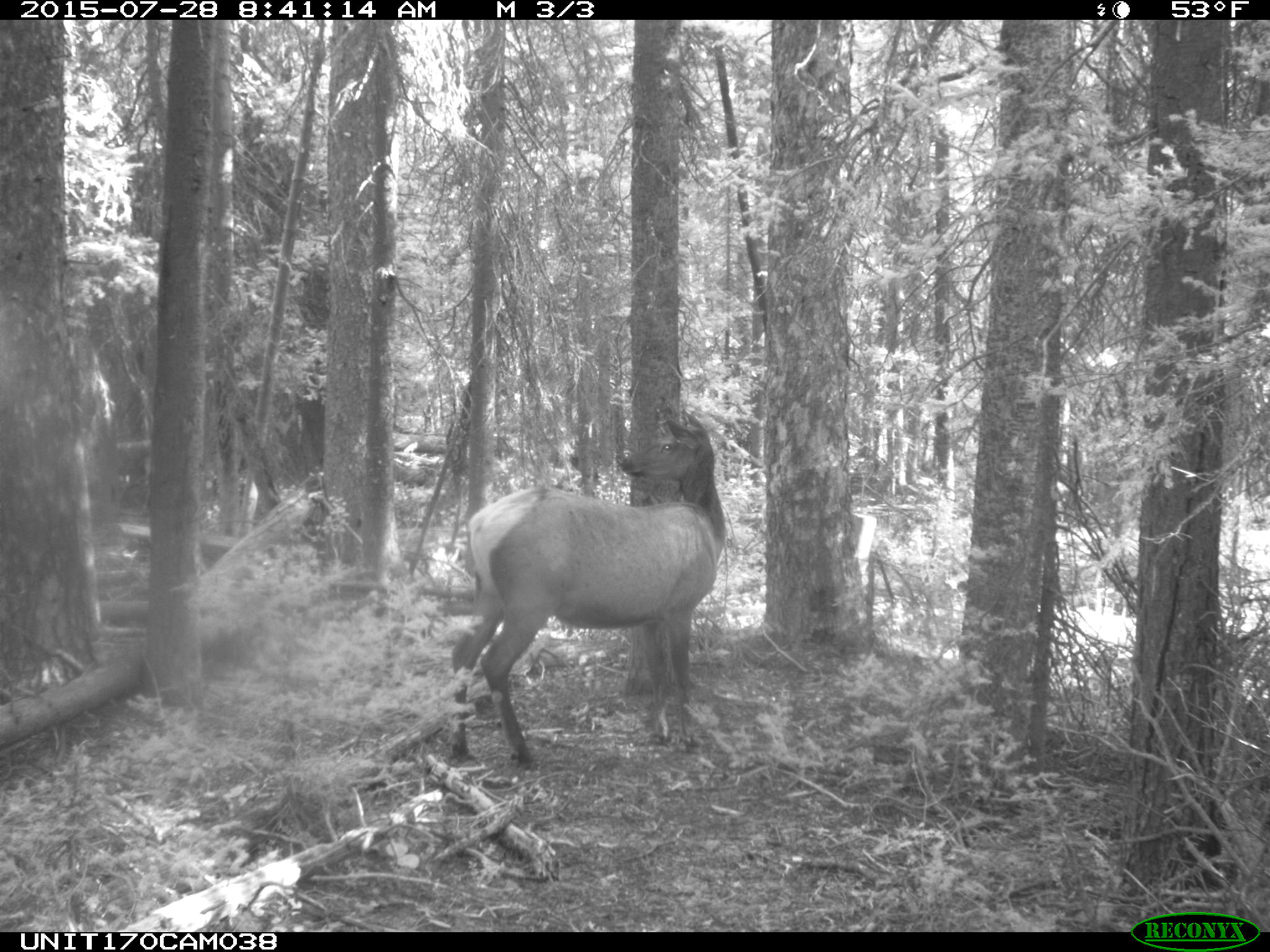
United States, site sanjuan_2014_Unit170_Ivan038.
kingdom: Animalia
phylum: Chordata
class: Mammalia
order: Artiodactyla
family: Cervidae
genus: Cervus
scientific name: Cervus elaphus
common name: red deer